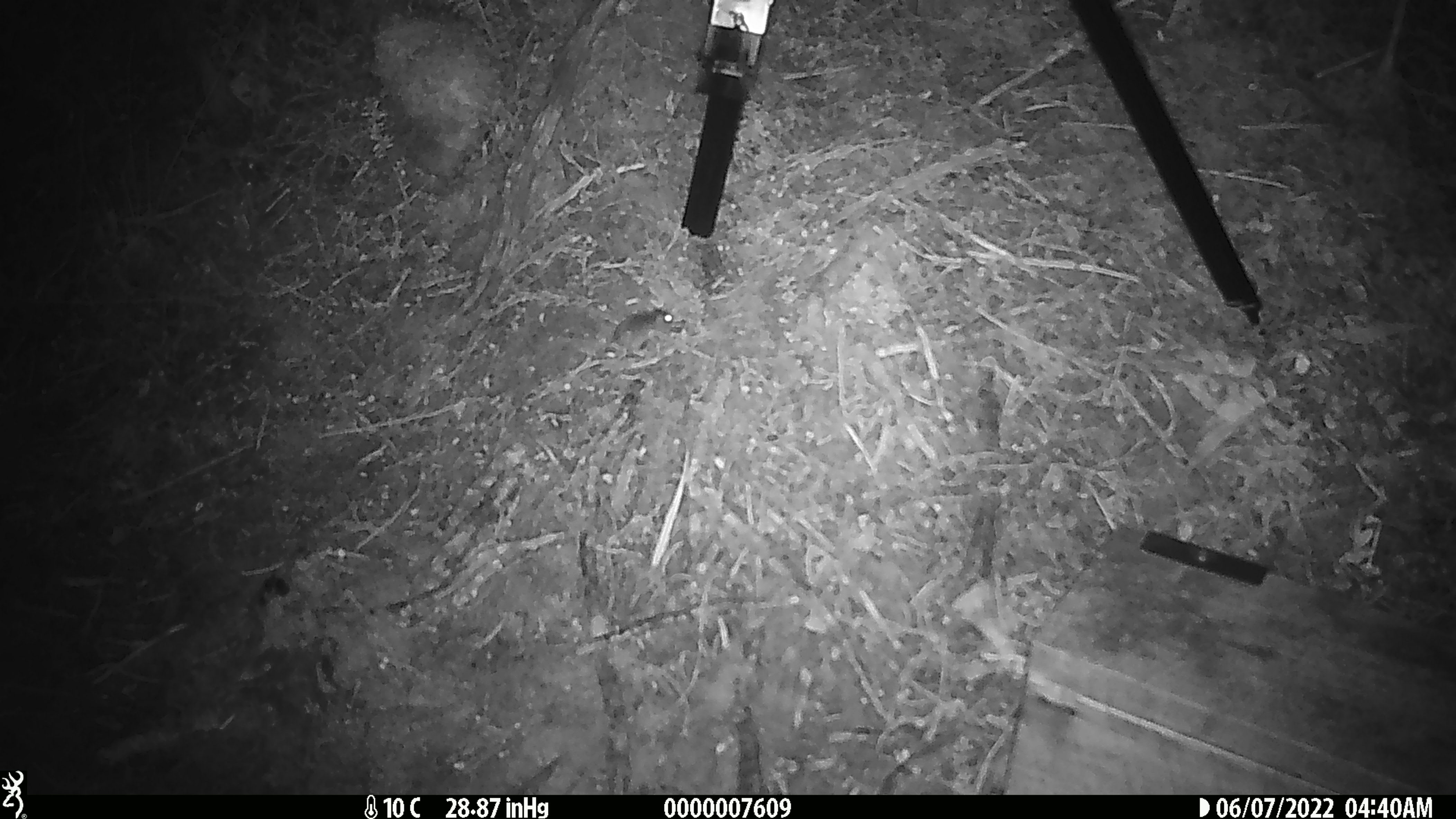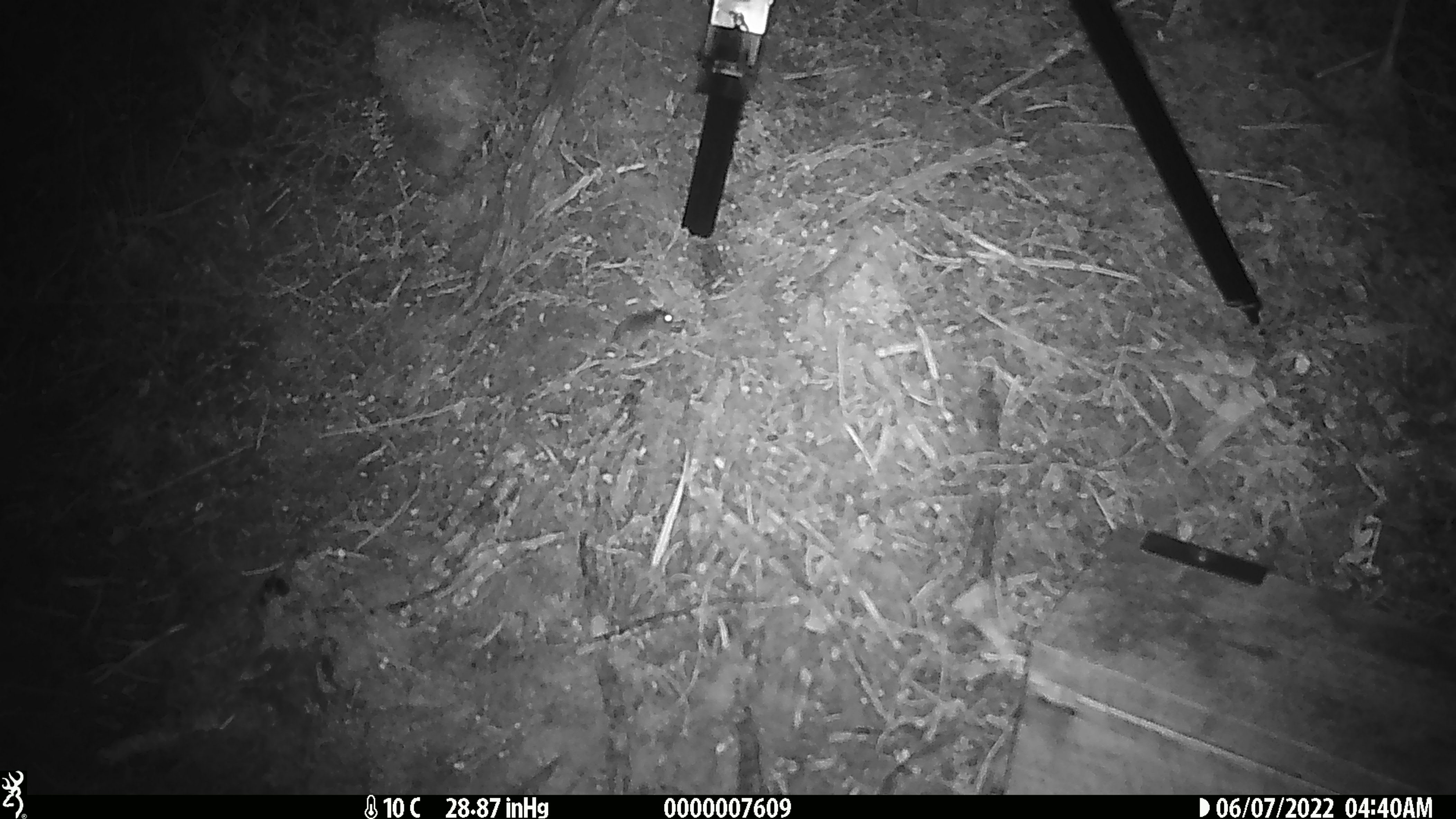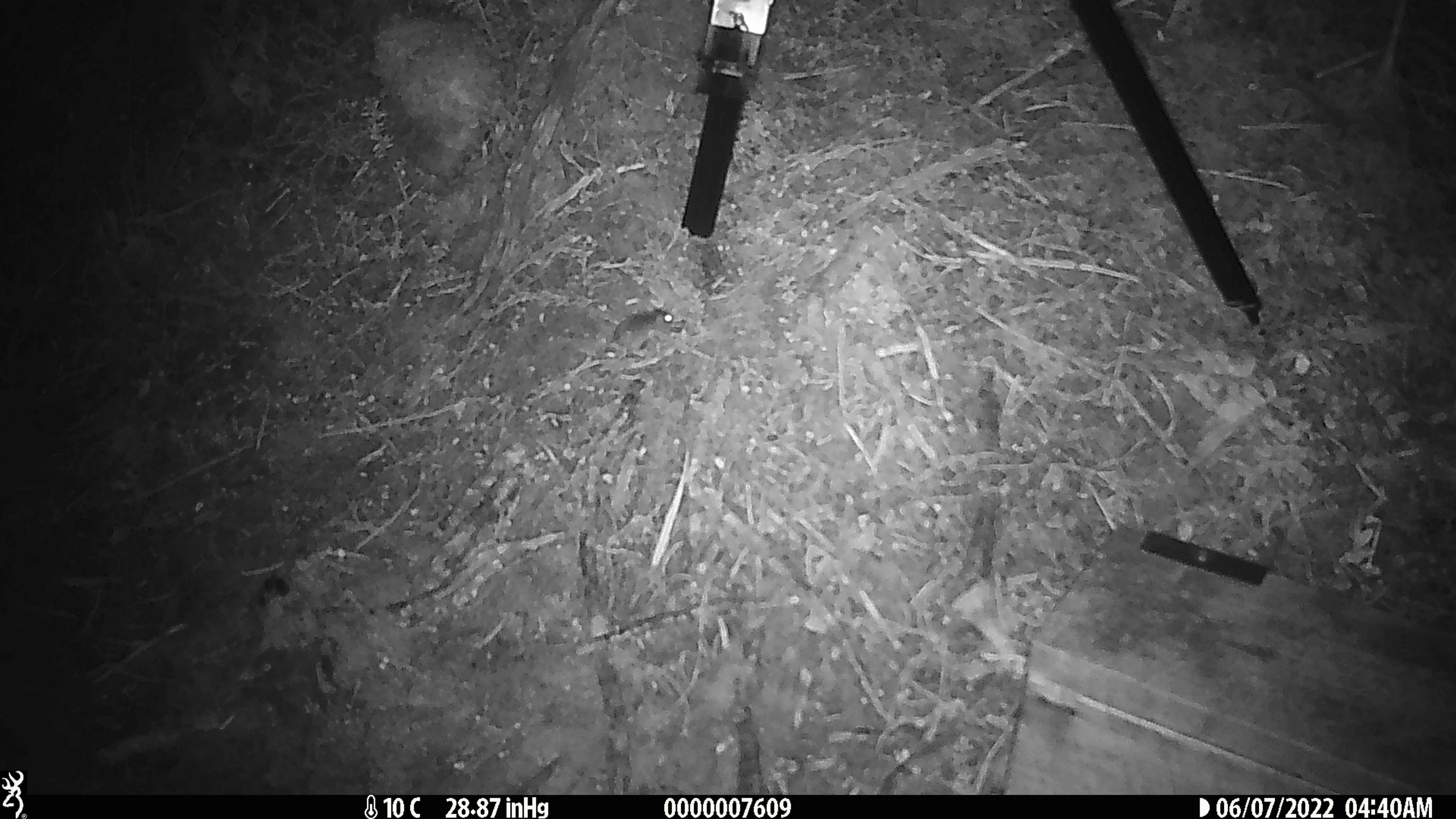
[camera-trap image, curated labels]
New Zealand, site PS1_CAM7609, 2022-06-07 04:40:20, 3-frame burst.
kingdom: Animalia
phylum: Chordata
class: Mammalia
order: Rodentia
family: Muridae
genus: Mus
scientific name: Mus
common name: mouse